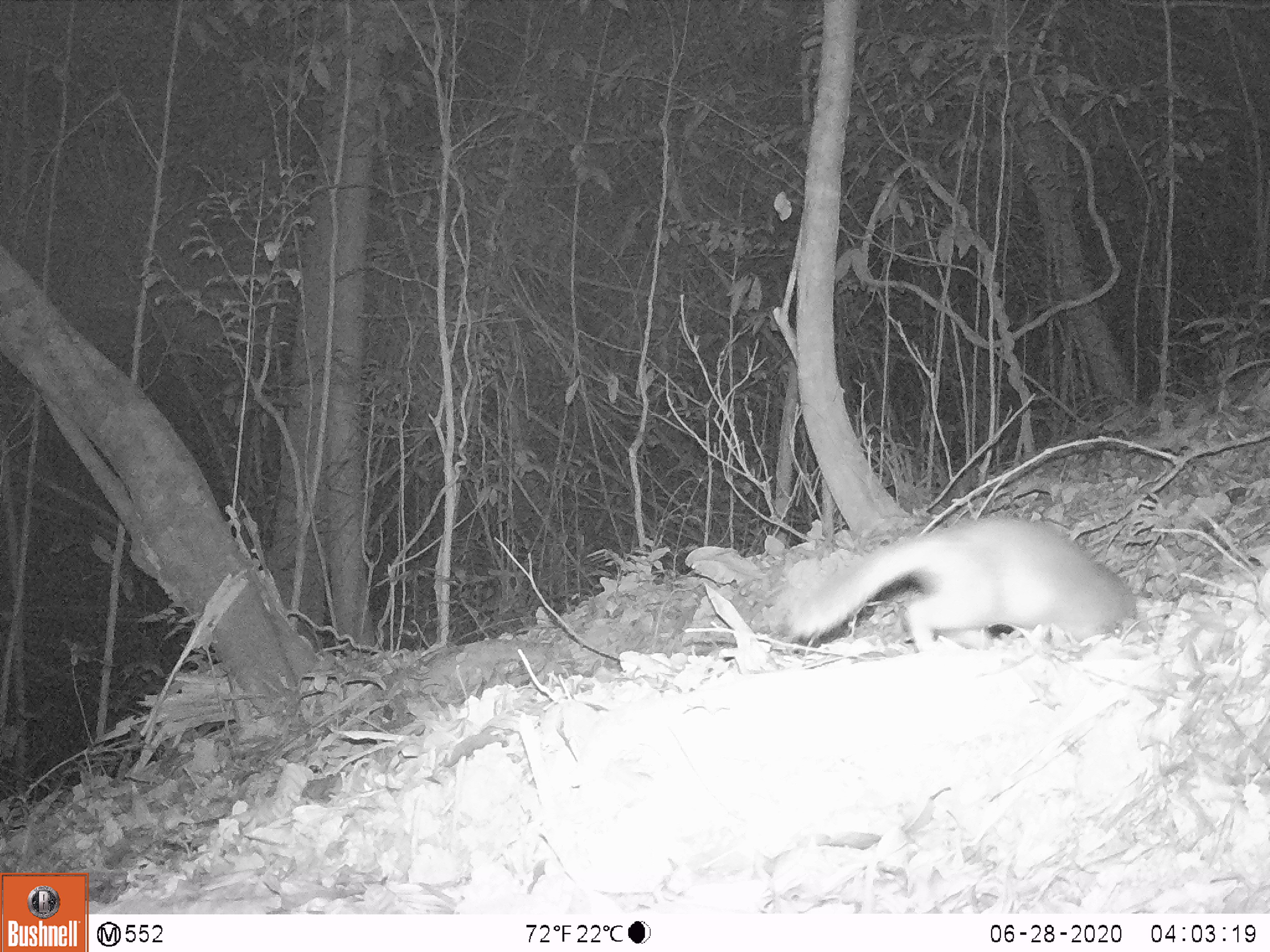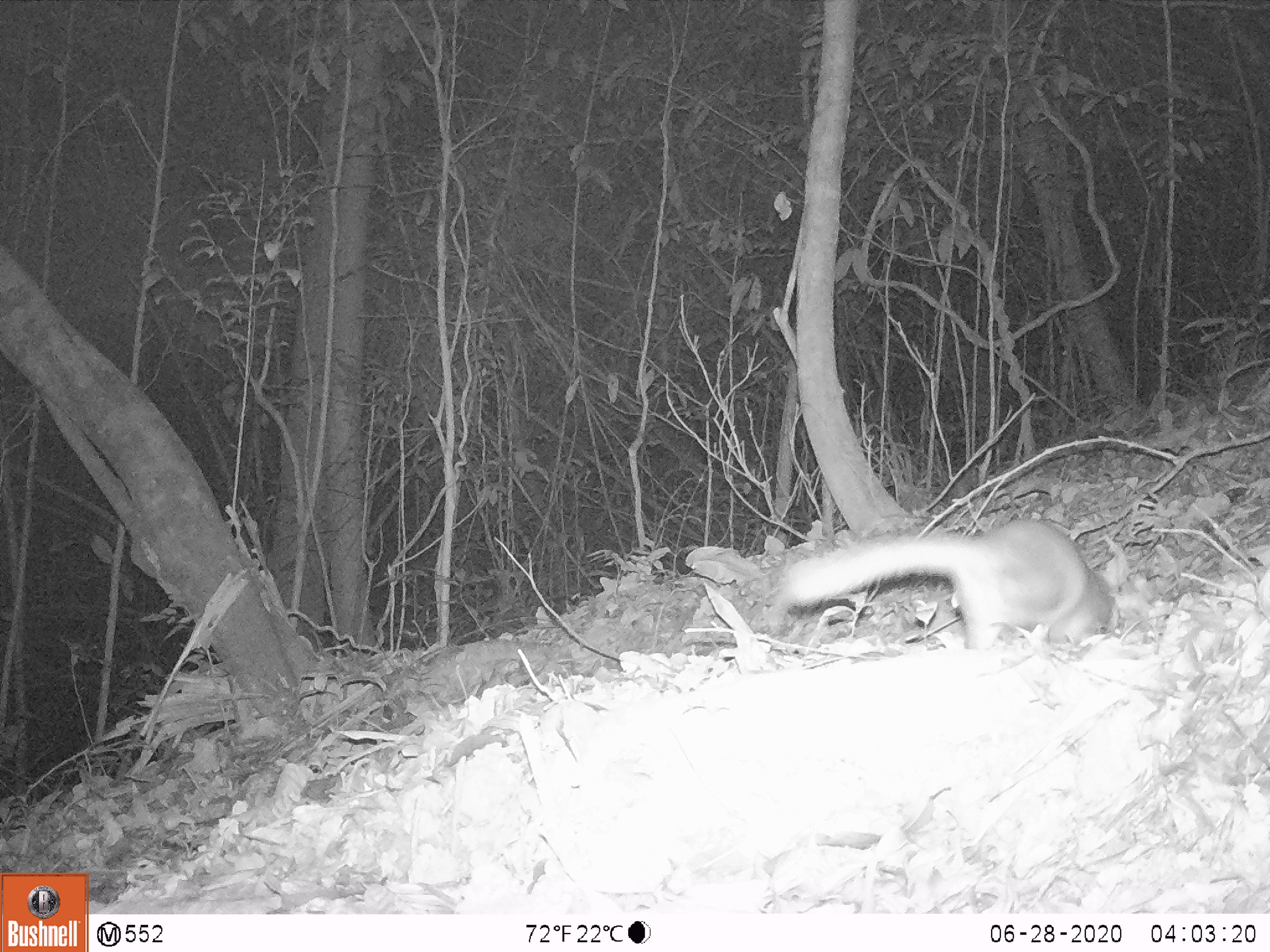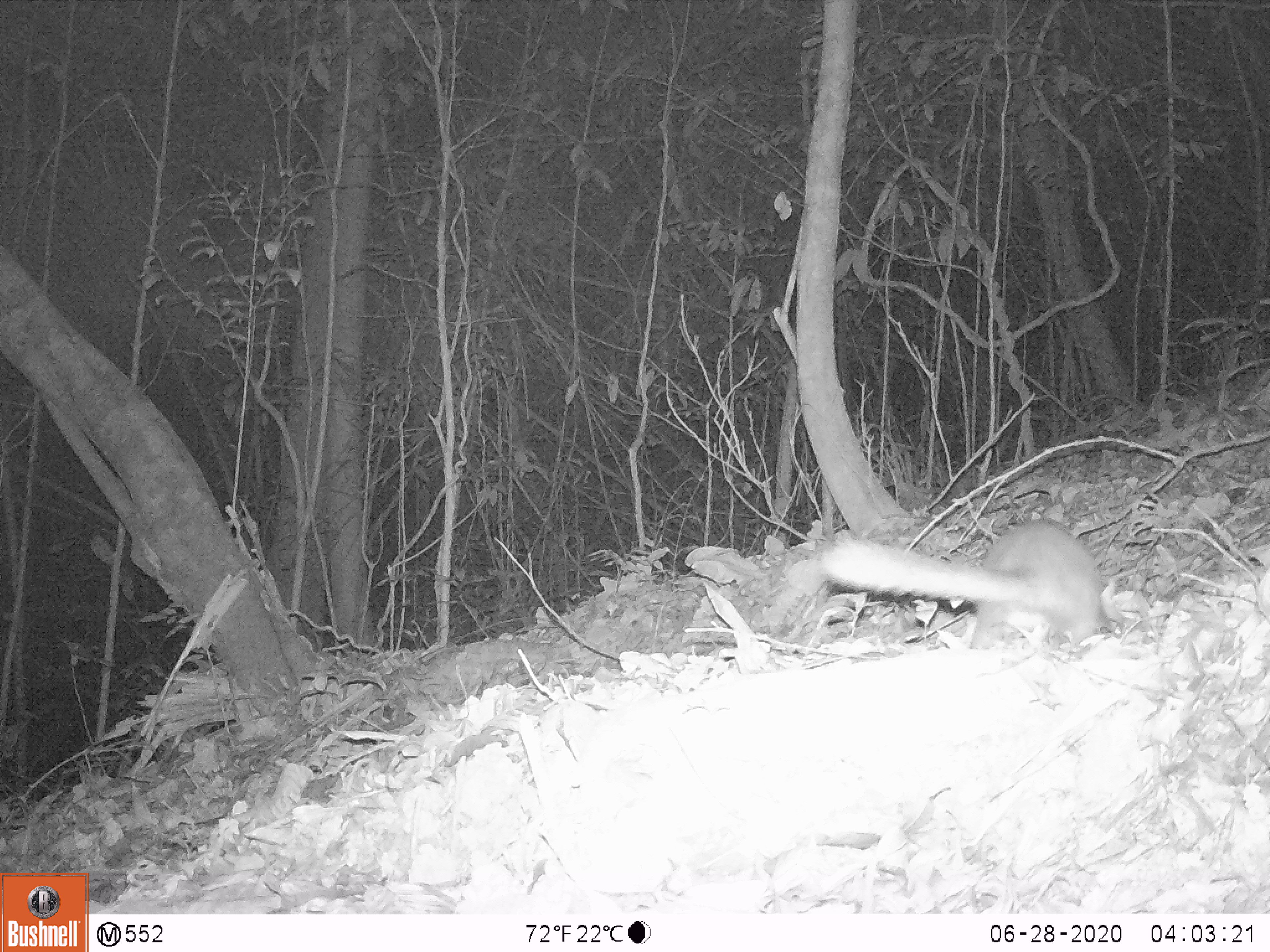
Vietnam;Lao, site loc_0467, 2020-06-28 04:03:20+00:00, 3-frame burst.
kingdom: Animalia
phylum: Chordata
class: Mammalia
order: Carnivora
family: Mustelidae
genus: Melogale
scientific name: Melogale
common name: ferret badger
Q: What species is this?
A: Ferret badger (Melogale).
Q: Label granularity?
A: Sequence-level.